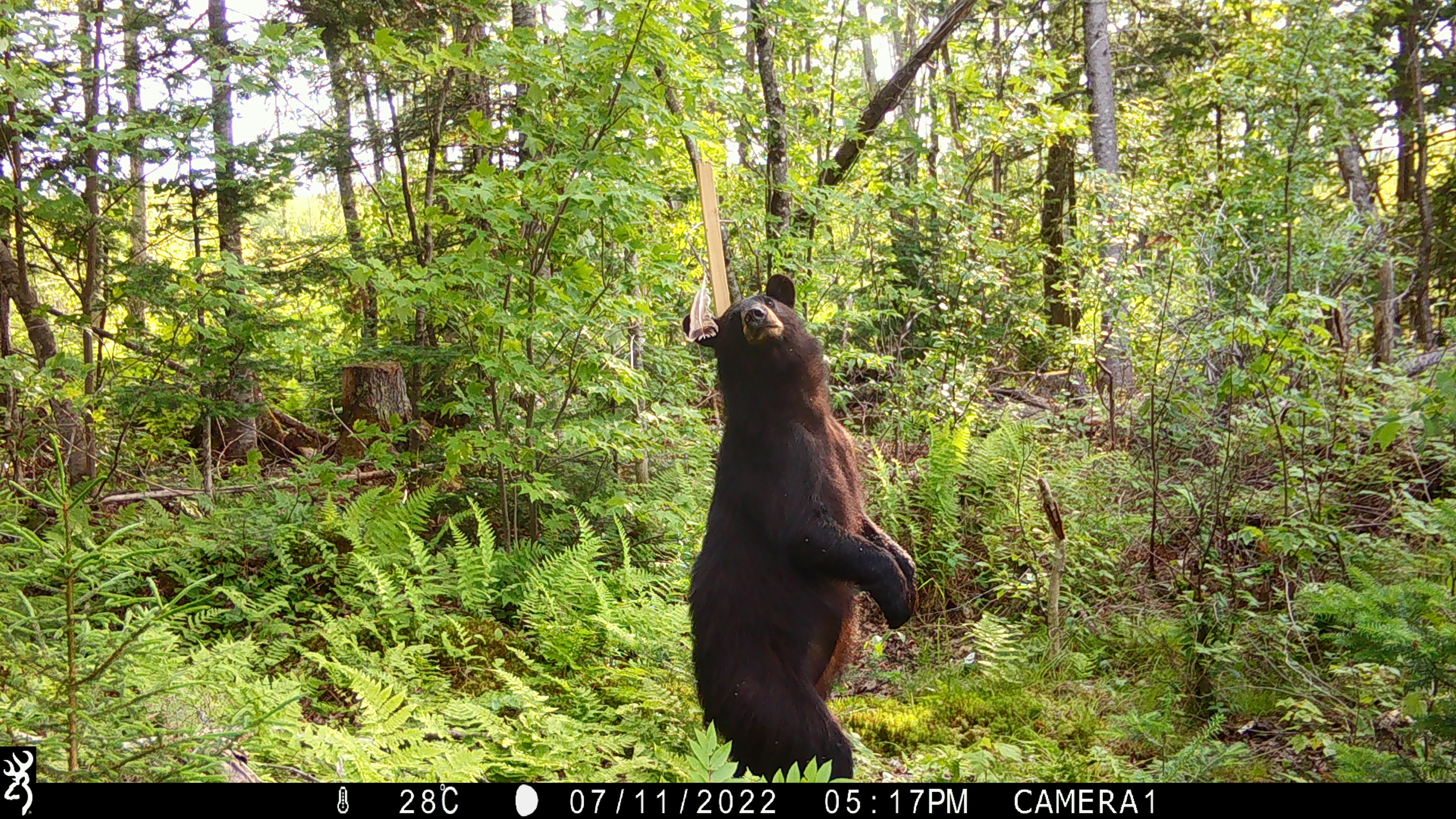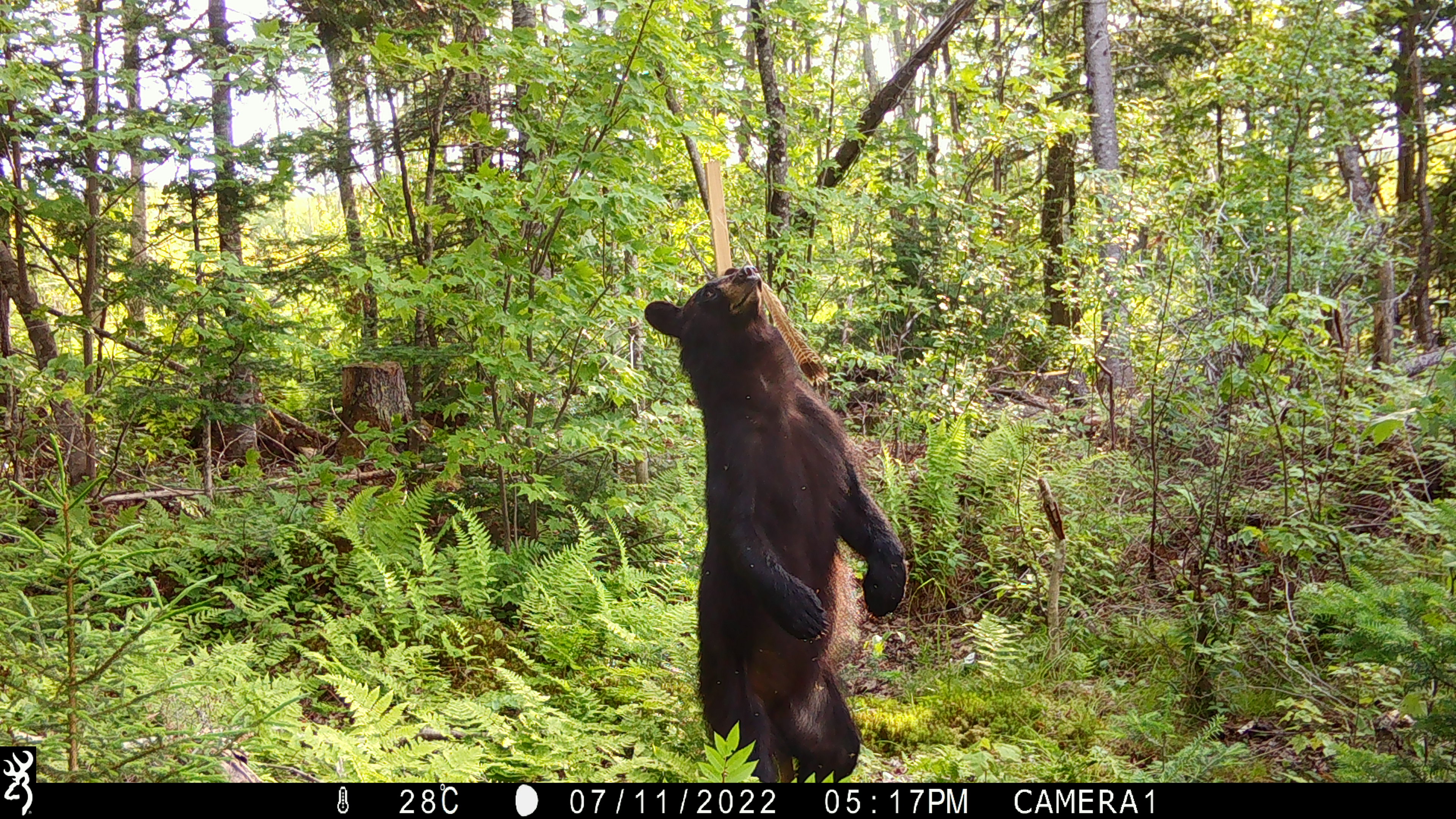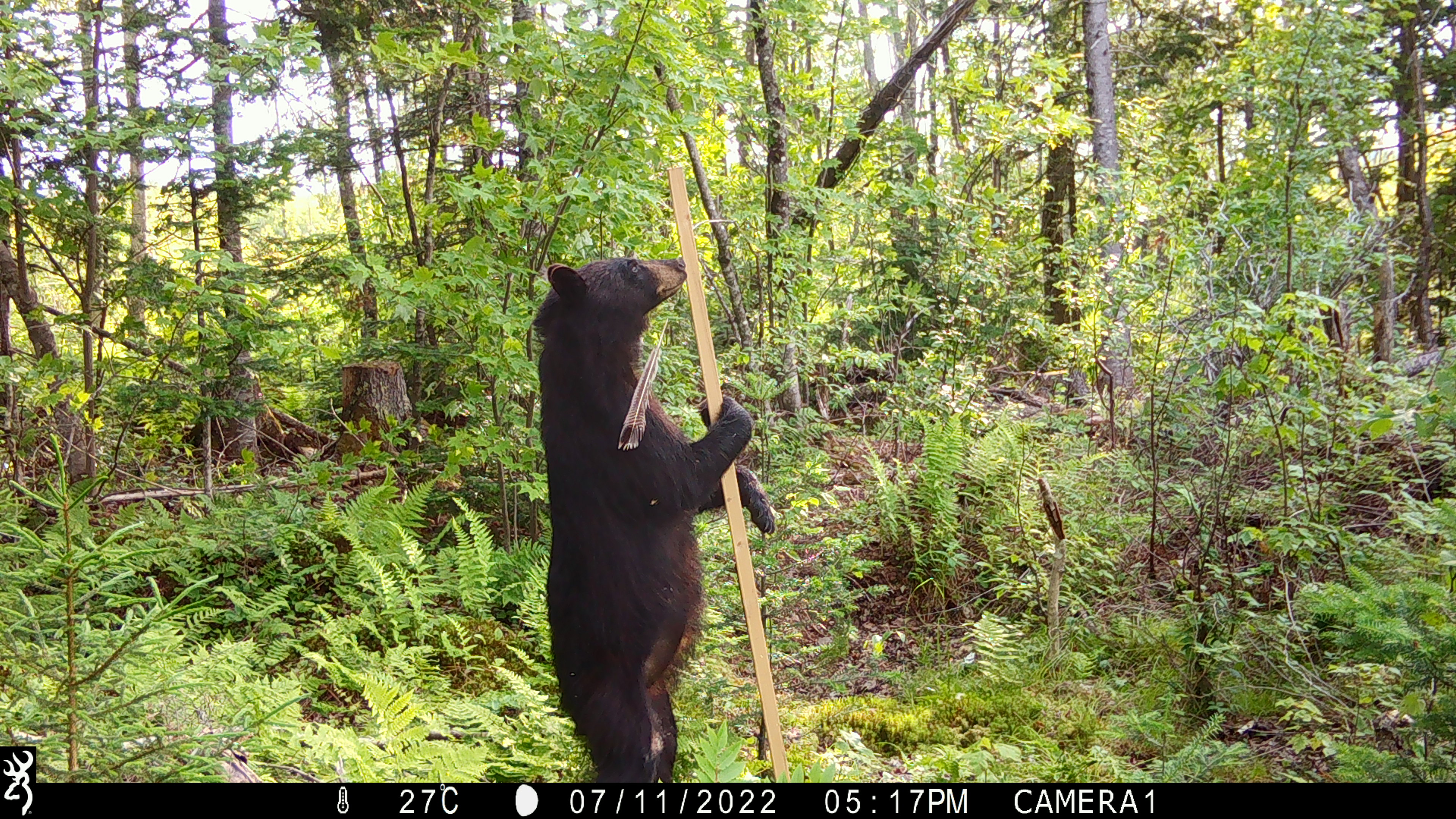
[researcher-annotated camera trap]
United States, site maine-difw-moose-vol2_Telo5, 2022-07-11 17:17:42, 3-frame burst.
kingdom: Animalia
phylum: Chordata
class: Mammalia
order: Carnivora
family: Ursidae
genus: Ursus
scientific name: Ursus americanus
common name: black bear